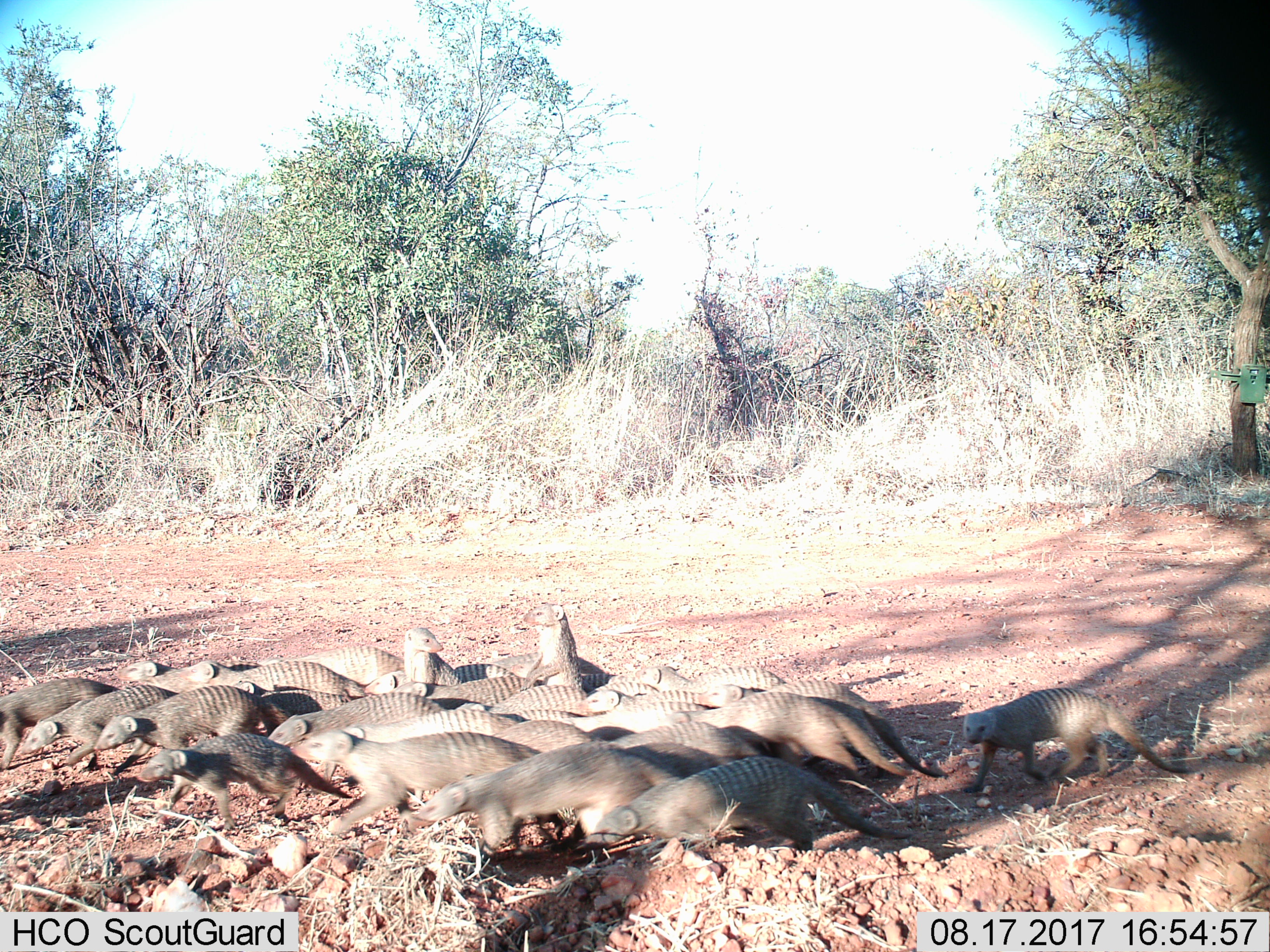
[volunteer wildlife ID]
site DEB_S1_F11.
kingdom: Animalia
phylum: Chordata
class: Mammalia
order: Carnivora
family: Herpestidae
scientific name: Herpestidae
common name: mongoose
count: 11-50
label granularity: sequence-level